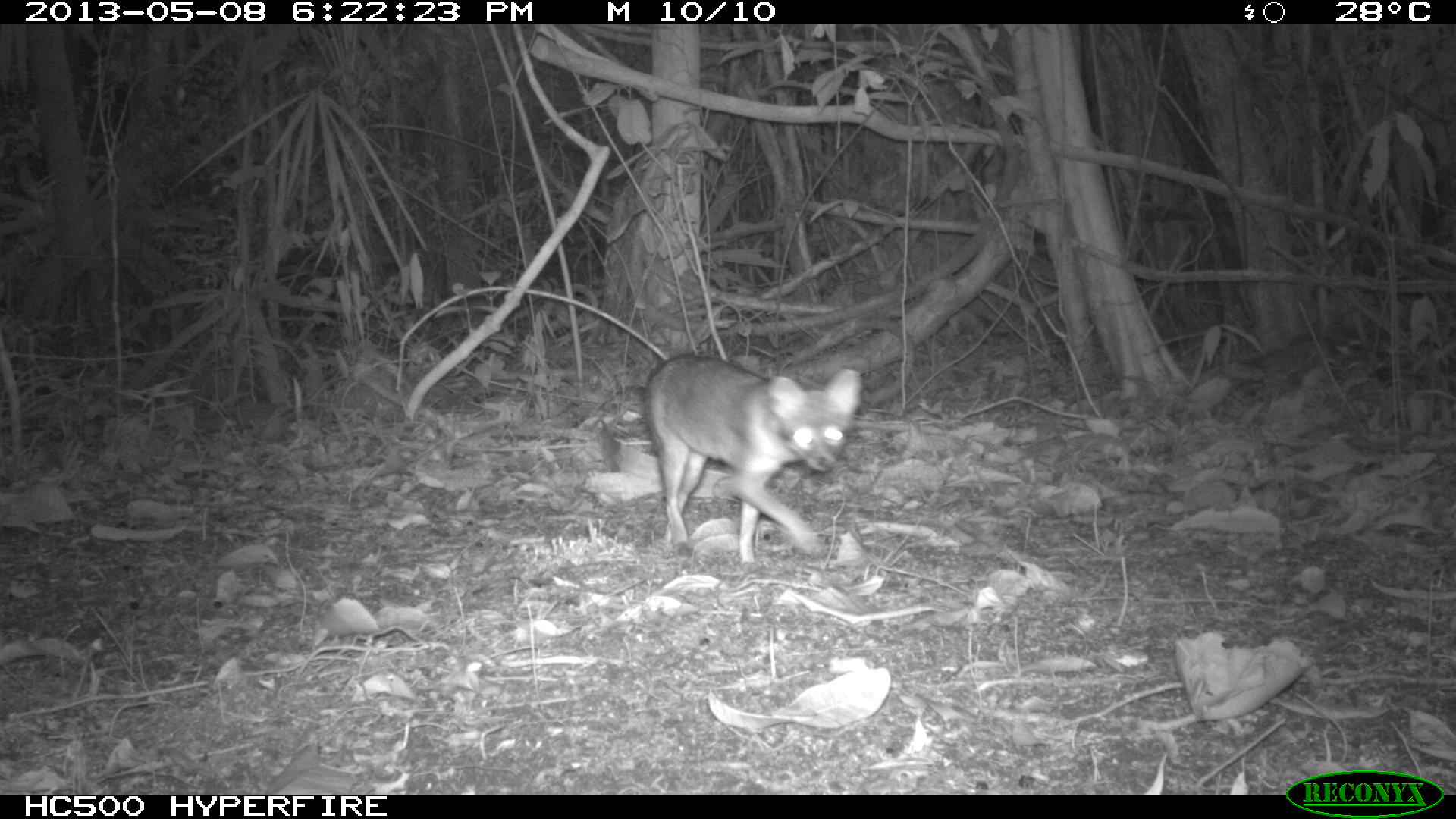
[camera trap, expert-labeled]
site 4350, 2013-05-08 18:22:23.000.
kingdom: Animalia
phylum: Chordata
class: Mammalia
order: Carnivora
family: Canidae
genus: Urocyon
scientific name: Urocyon cinereoargenteus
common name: gray fox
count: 1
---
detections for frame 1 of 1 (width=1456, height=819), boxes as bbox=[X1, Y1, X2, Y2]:
urocyon cinereoargenteus: bbox=[641, 355, 862, 573]